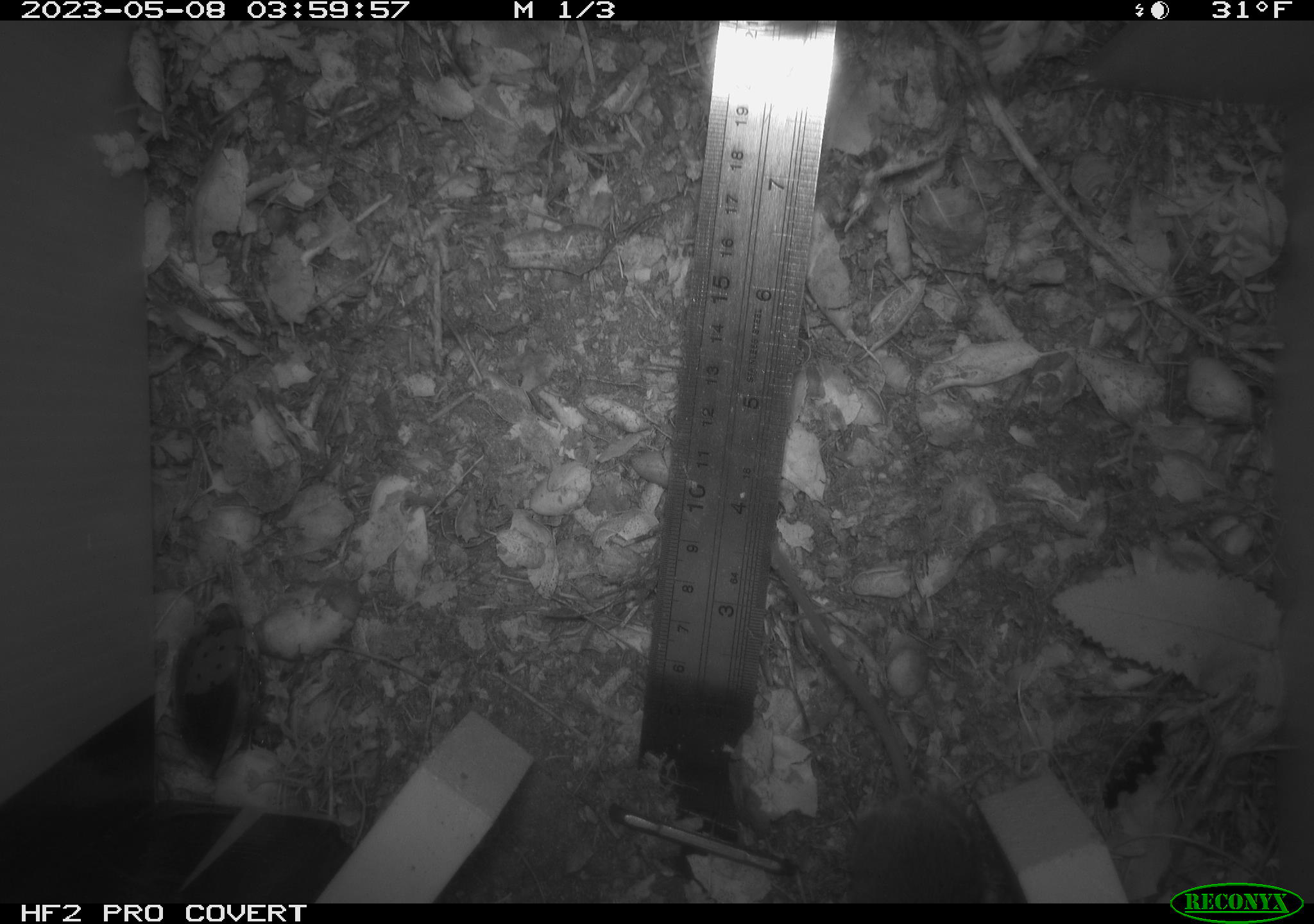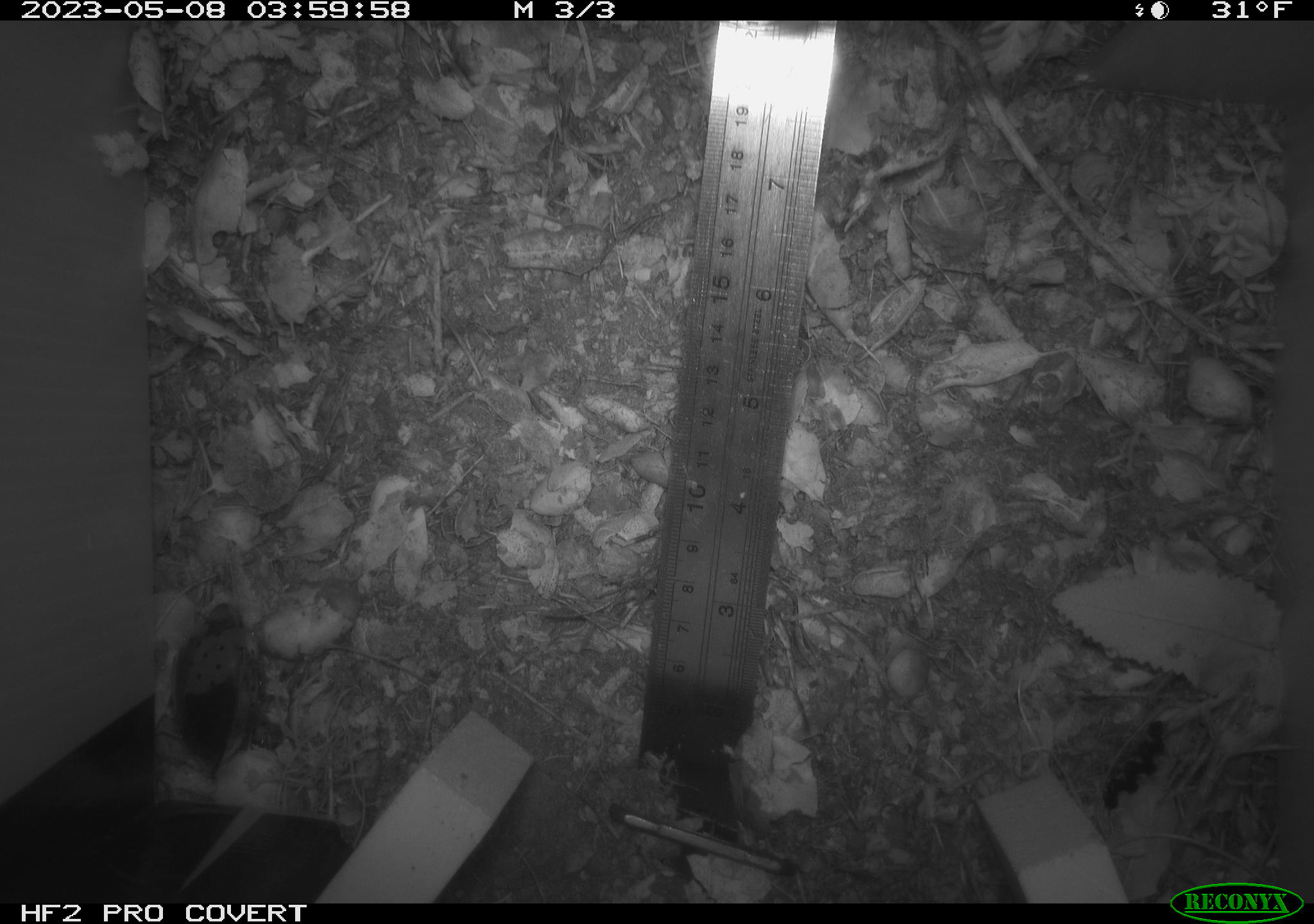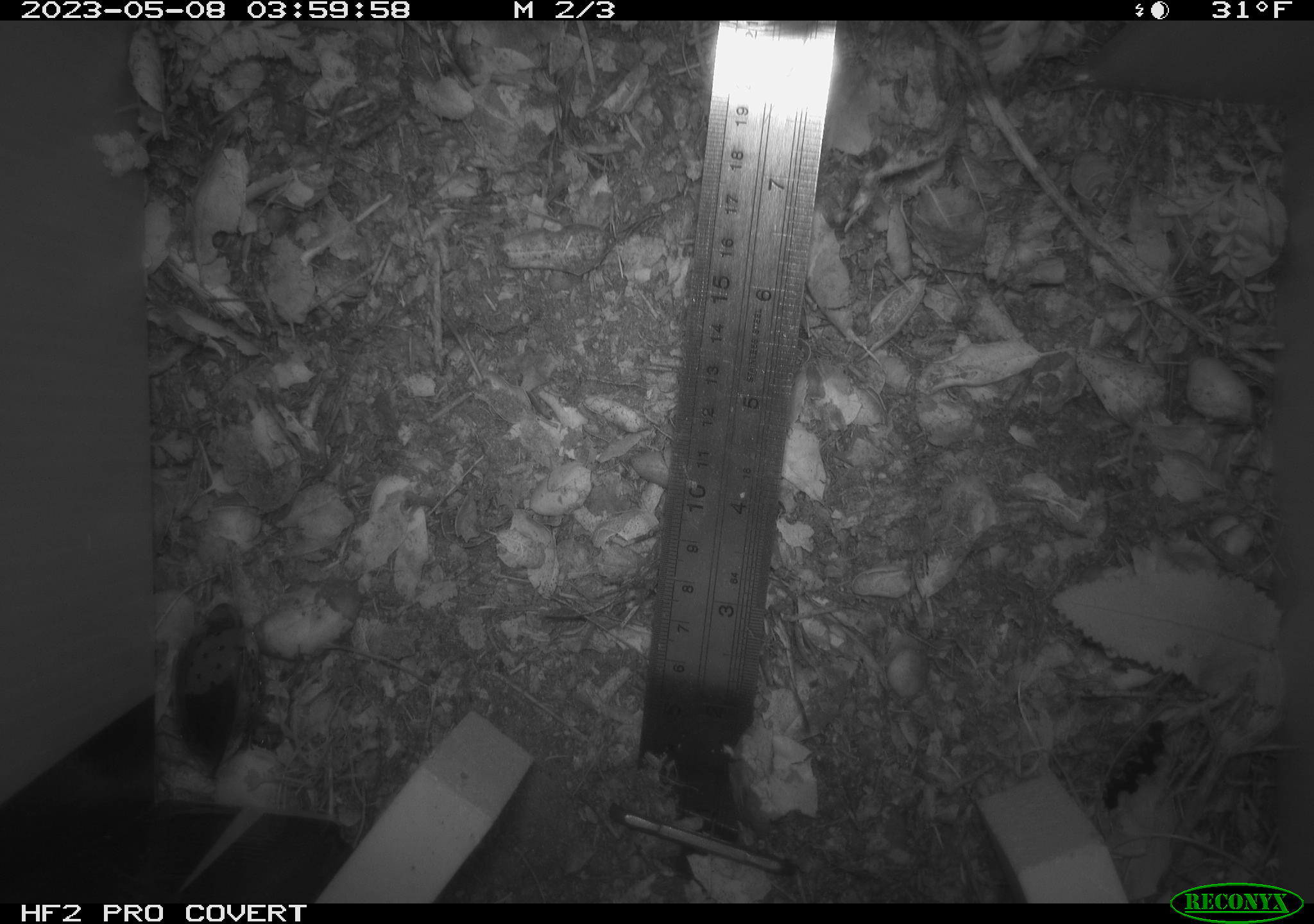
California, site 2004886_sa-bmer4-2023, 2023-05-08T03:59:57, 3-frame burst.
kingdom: Animalia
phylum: Chordata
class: Mammalia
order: Rodentia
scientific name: Rodentia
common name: mouse species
Mouse species (Rodentia).